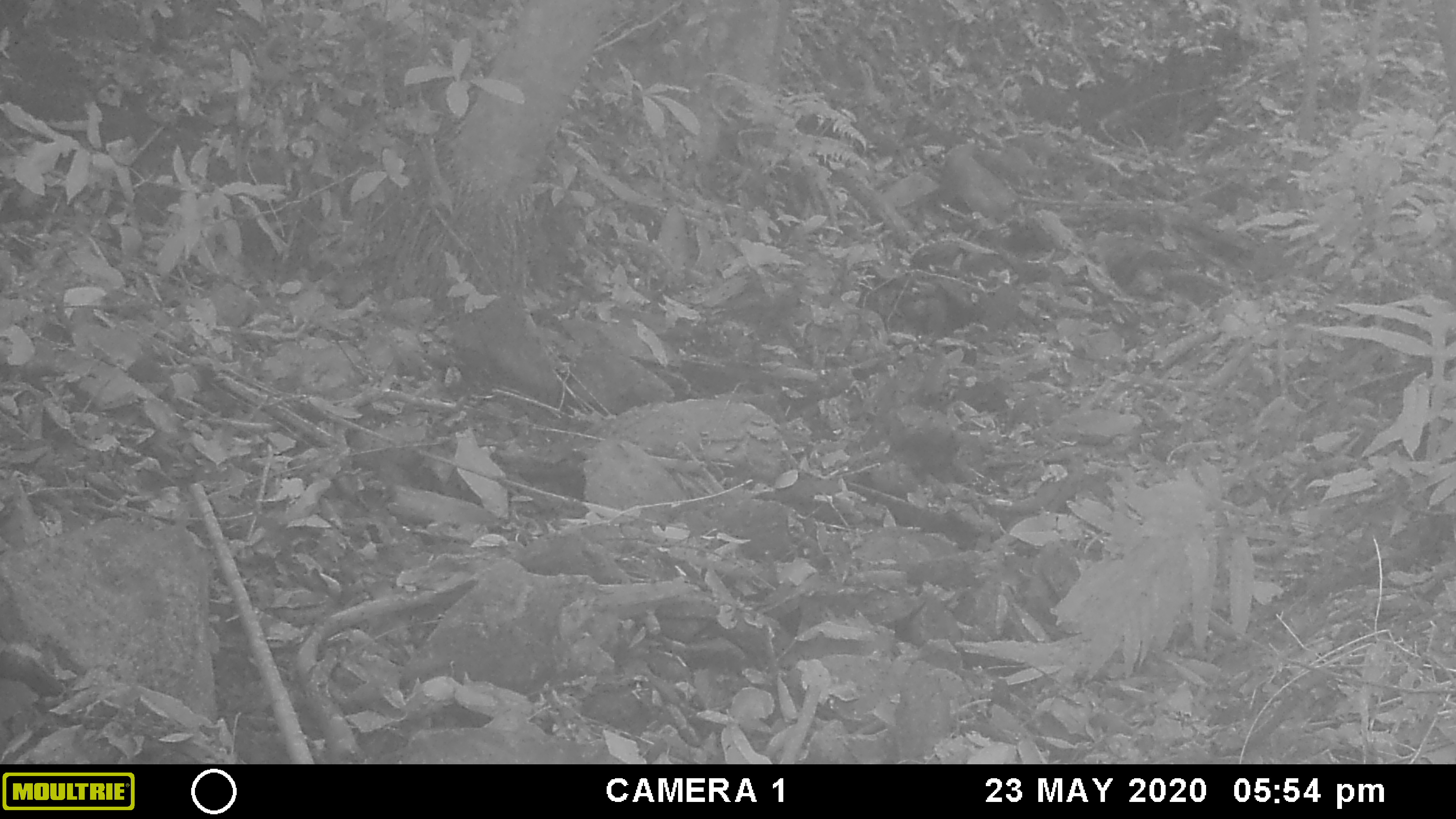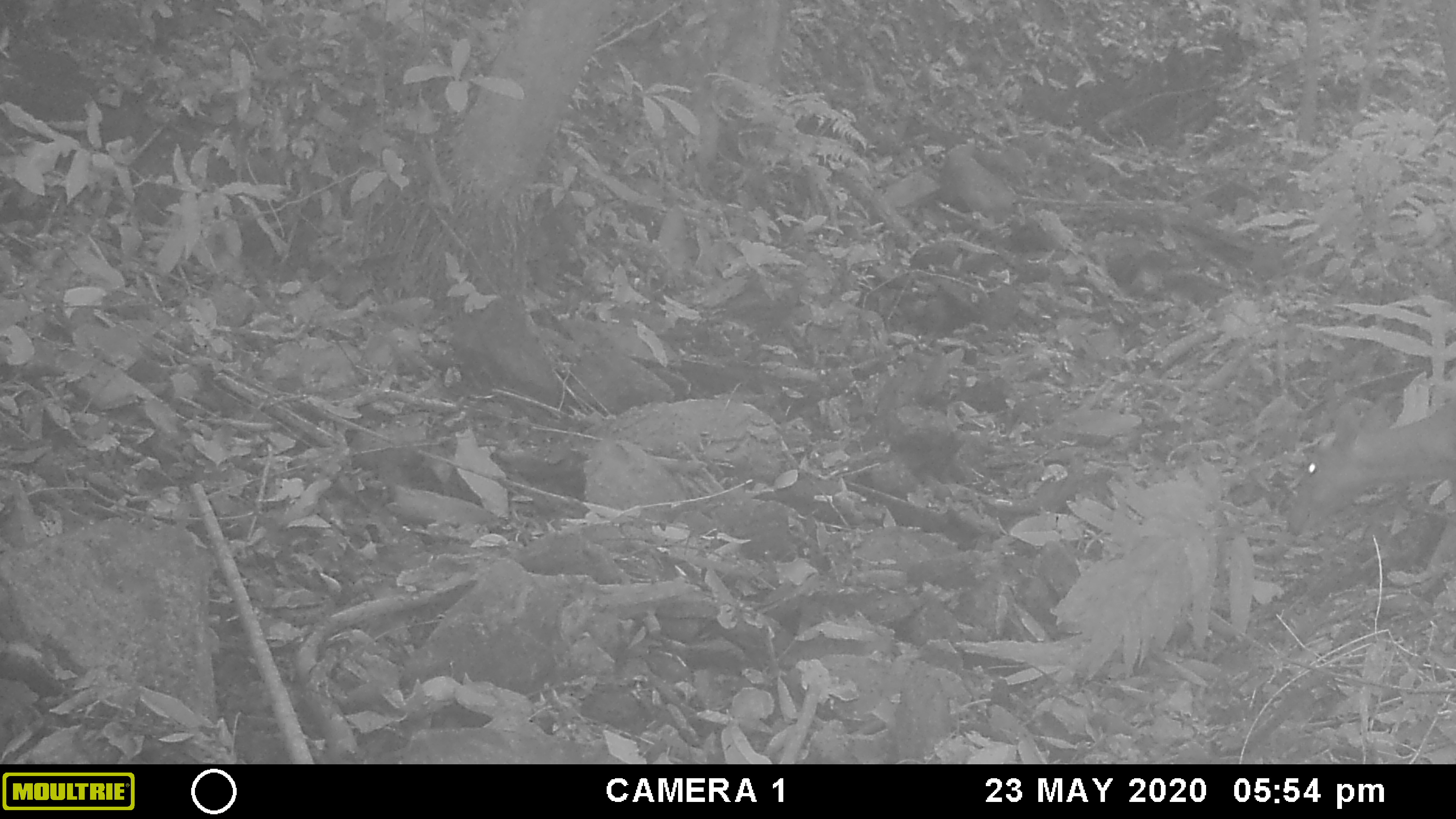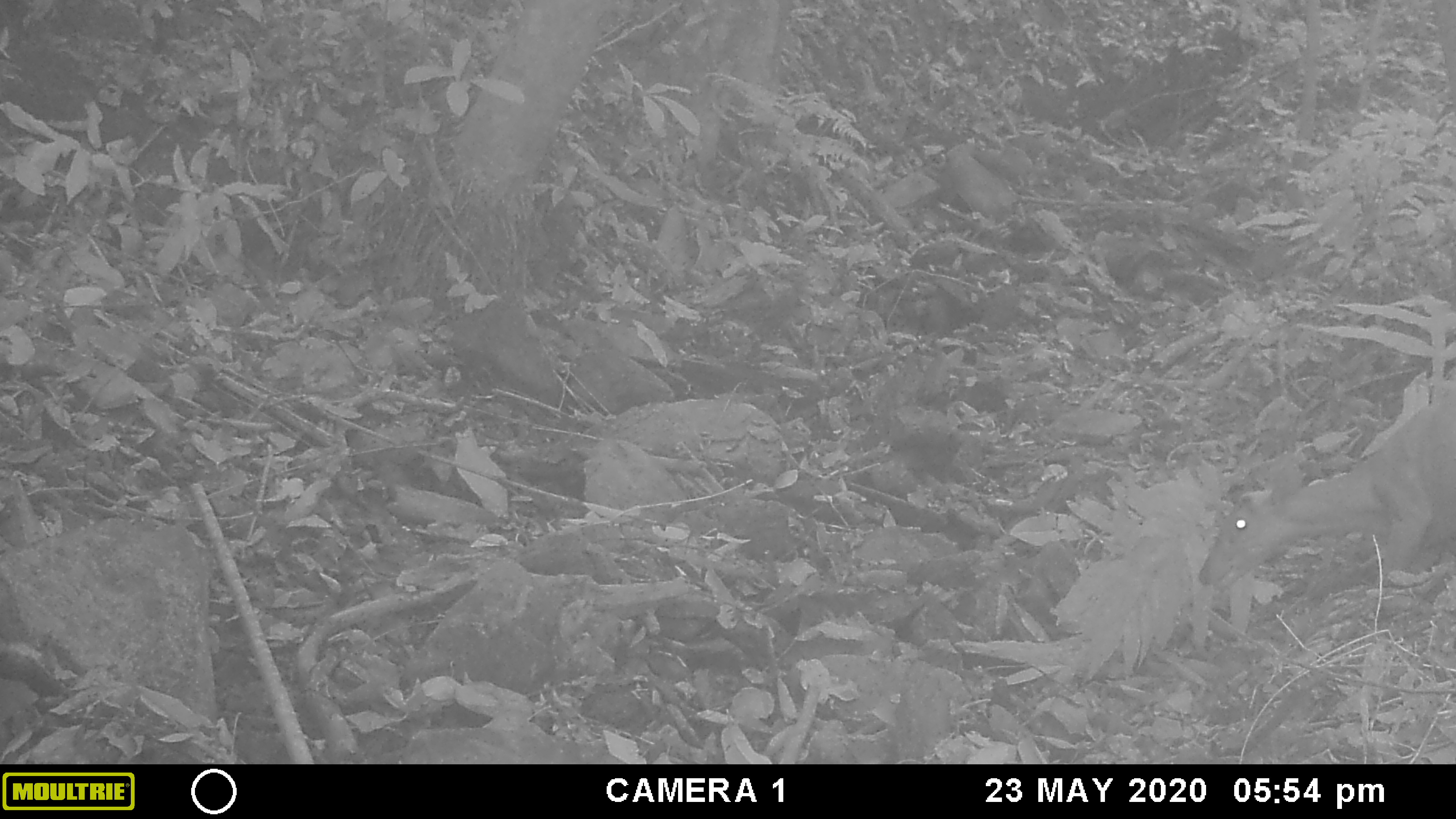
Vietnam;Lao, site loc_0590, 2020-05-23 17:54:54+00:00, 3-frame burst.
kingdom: Animalia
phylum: Chordata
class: Mammalia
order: Artiodactyla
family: Cervidae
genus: Muntiacus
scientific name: Muntiacus muntjak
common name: red muntjac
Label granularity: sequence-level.